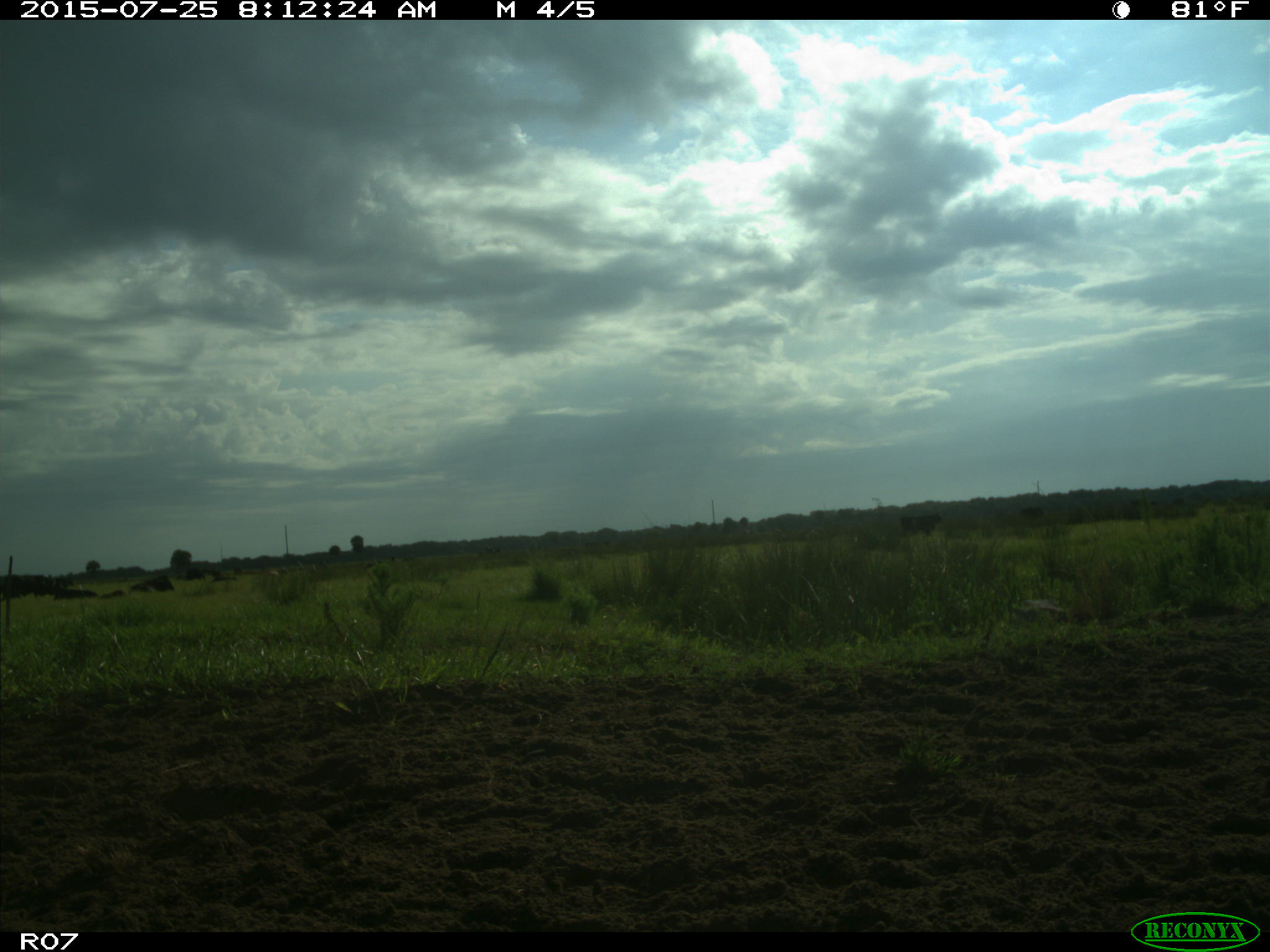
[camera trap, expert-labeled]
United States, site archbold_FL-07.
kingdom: Animalia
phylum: Chordata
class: Mammalia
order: Artiodactyla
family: Bovidae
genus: Bos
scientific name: Bos taurus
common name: domestic cow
Bos taurus (domestic cow).